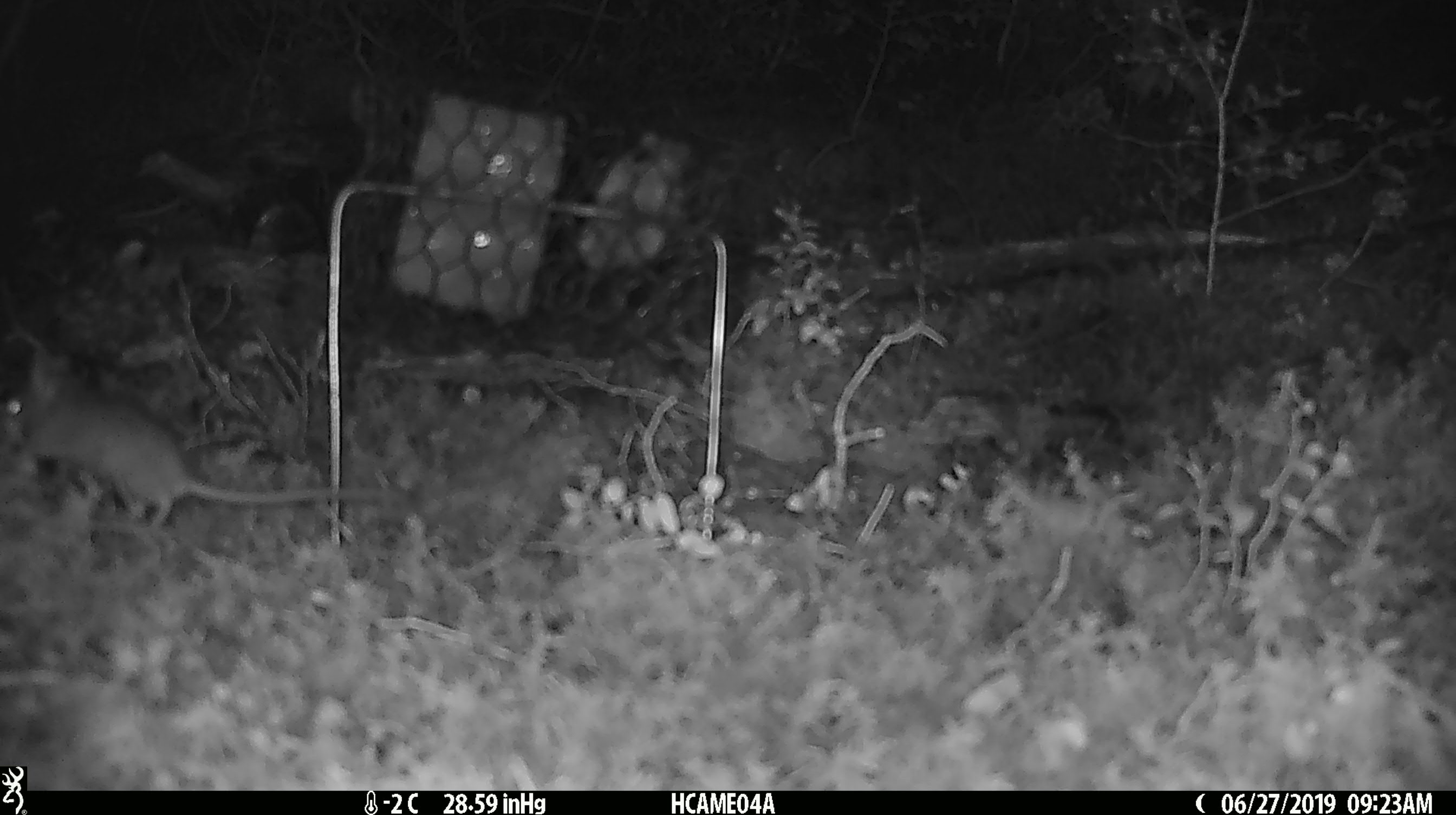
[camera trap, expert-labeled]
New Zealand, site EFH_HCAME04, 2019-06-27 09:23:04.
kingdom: Animalia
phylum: Chordata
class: Mammalia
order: Rodentia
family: Muridae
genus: Mus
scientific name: Mus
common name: mouse